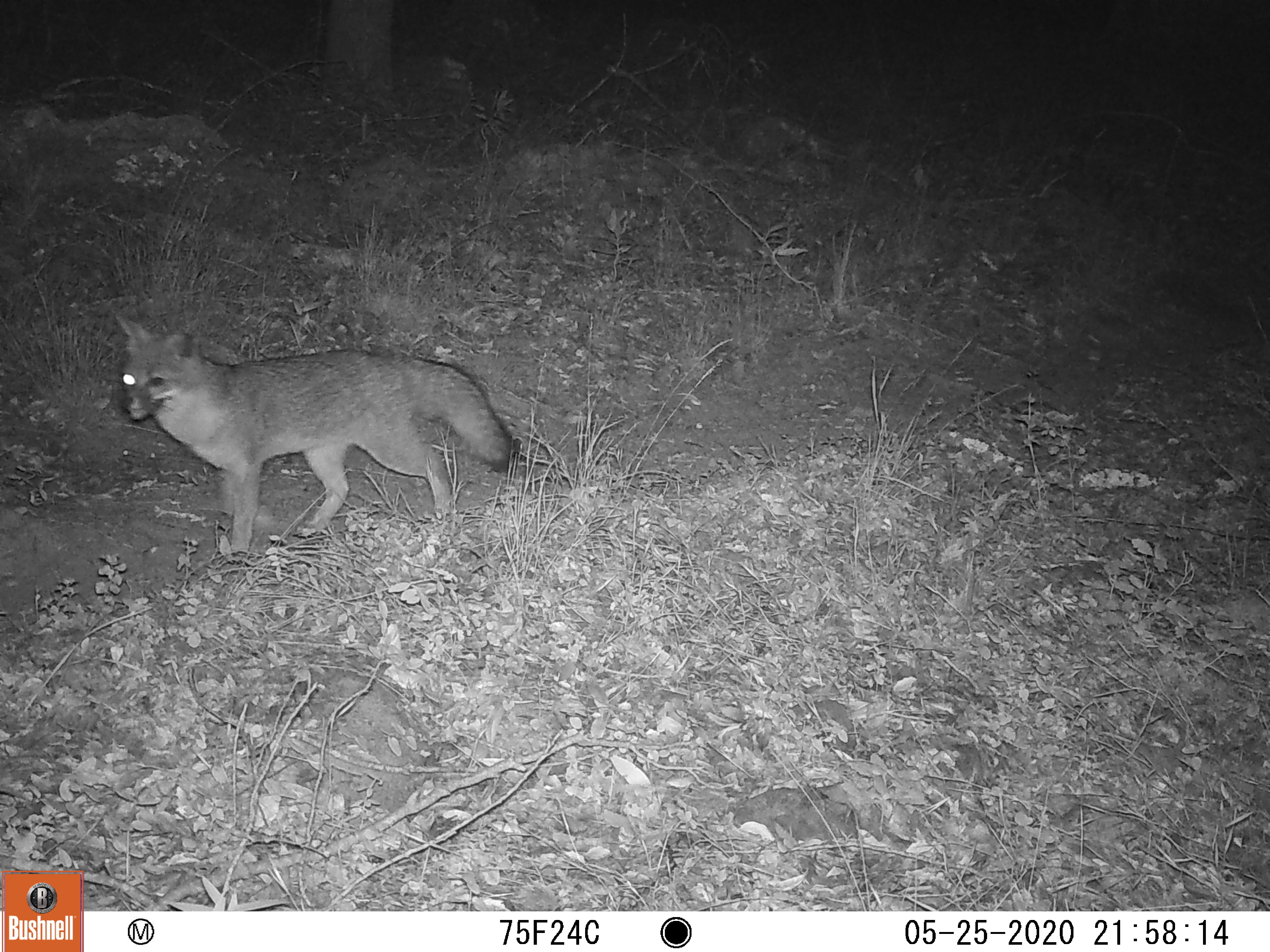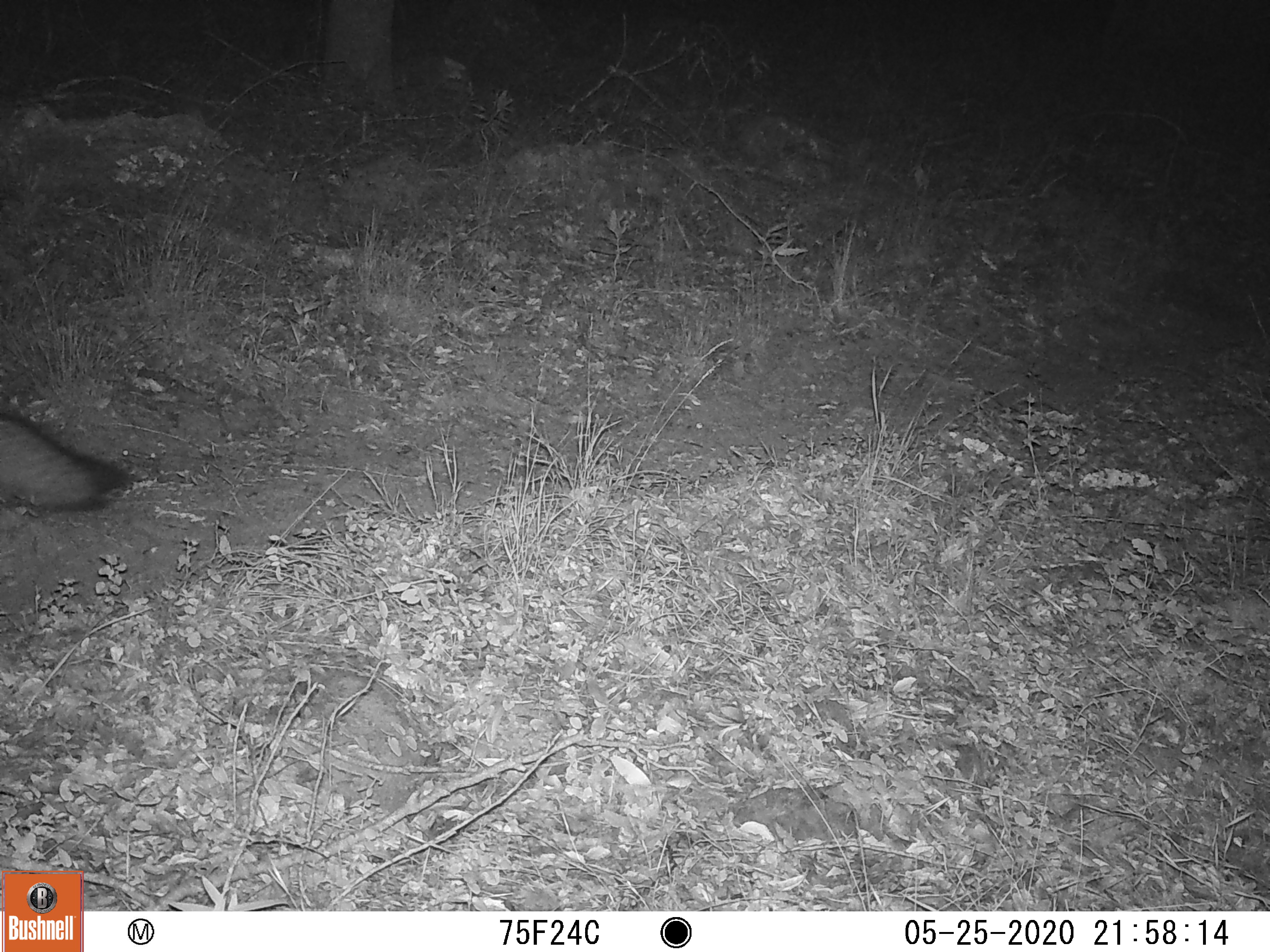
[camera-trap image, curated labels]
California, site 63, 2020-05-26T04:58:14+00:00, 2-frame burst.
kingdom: Animalia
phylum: Chordata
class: Mammalia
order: Carnivora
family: Canidae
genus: Urocyon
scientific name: Urocyon cinereoargenteus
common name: gray fox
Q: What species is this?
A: Gray fox (Urocyon cinereoargenteus).